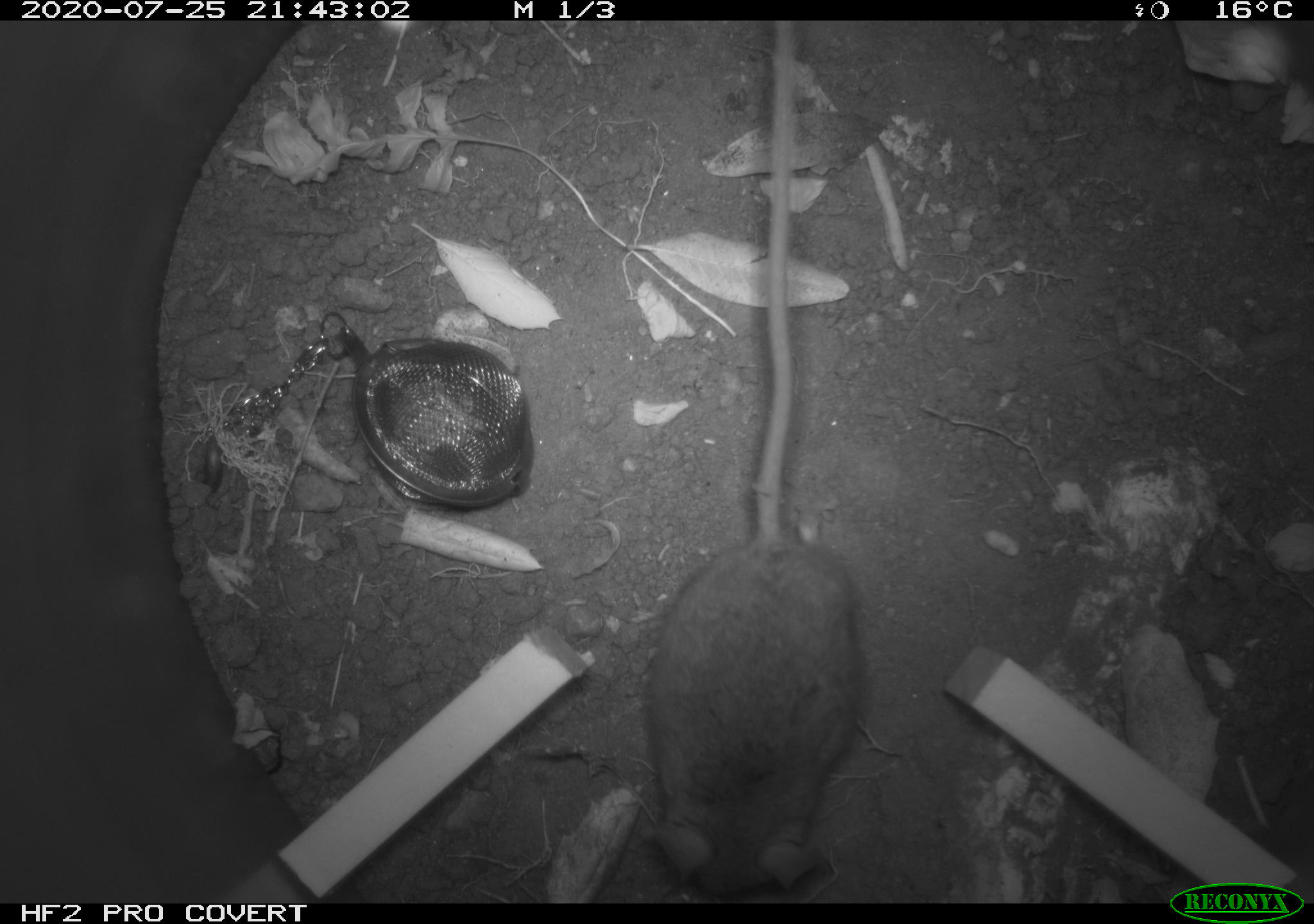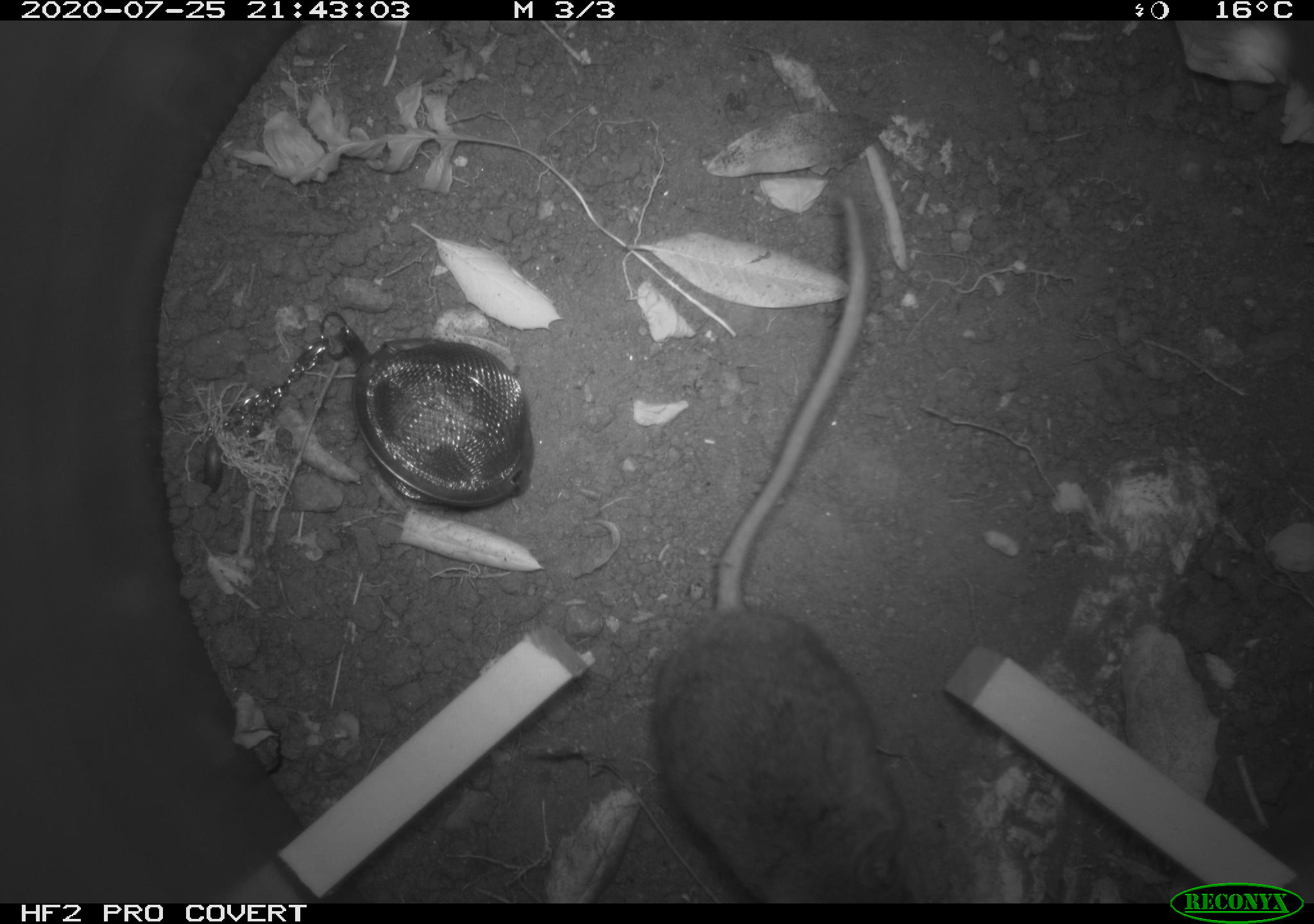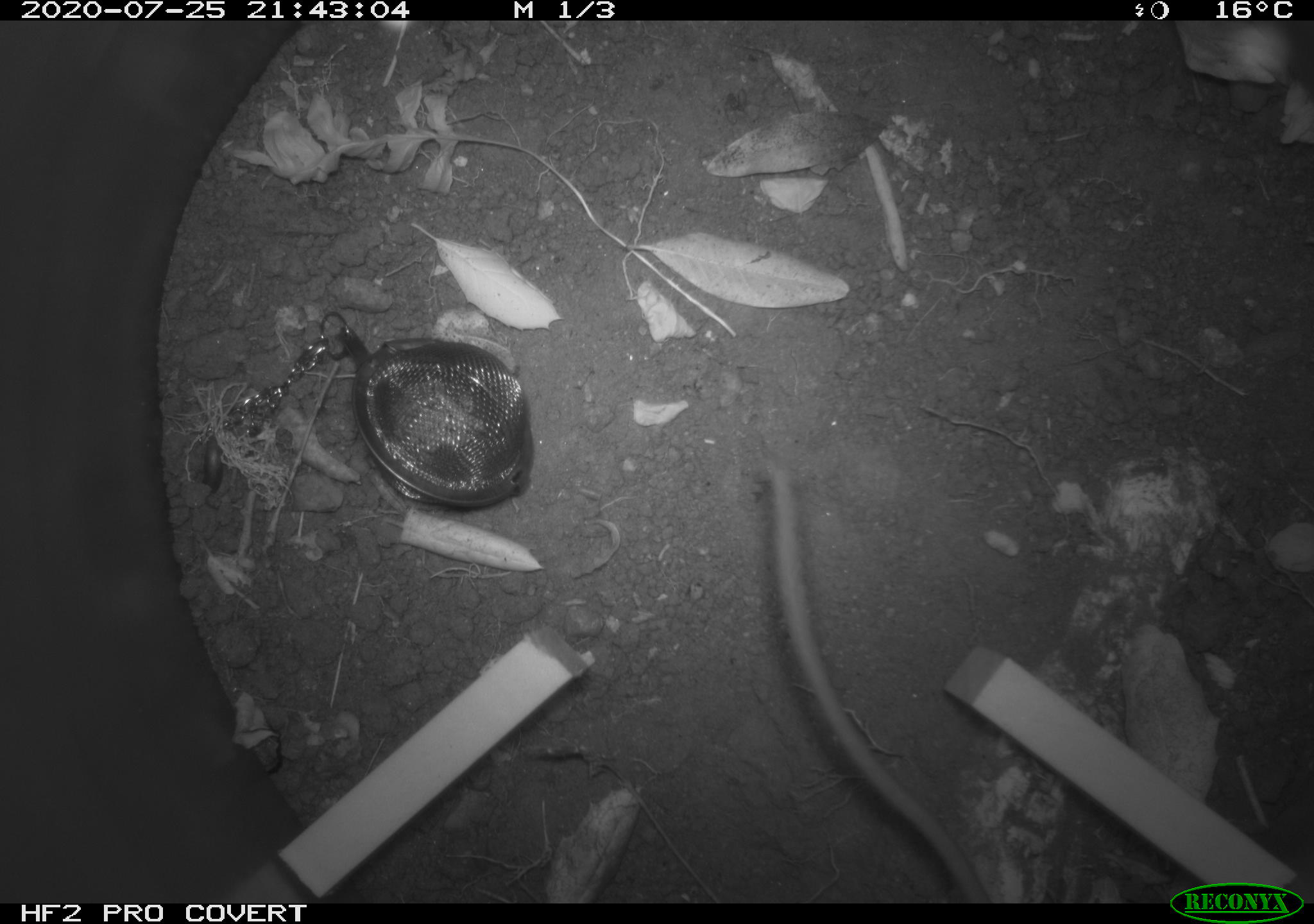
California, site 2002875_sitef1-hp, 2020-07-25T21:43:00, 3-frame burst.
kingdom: Animalia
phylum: Chordata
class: Mammalia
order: Rodentia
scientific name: Rodentia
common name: rodent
Rodent (Rodentia).